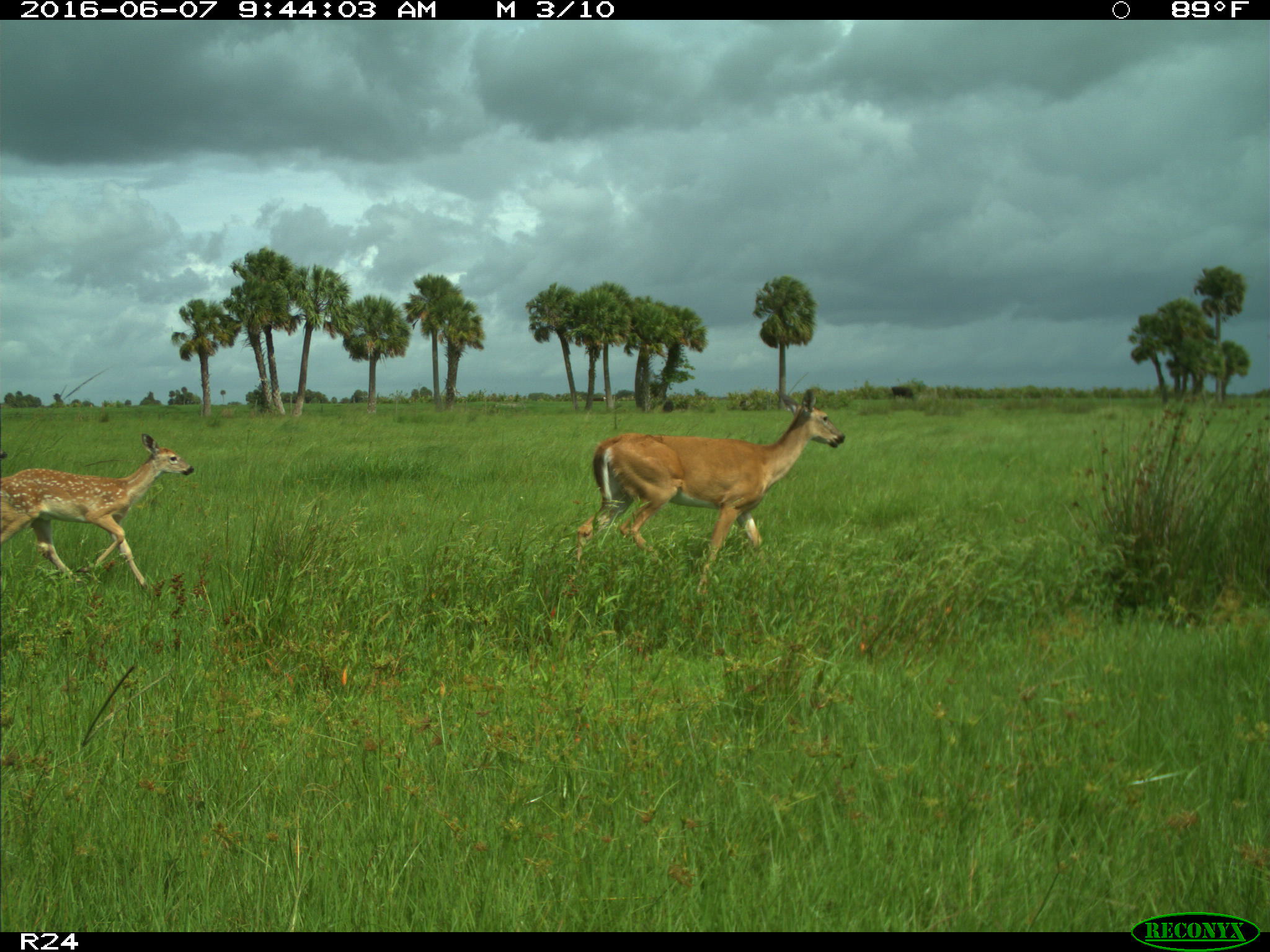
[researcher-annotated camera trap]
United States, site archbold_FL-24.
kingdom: Animalia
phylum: Chordata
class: Mammalia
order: Artiodactyla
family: Cervidae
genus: Odocoileus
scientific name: Odocoileus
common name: deer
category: unidentified deer